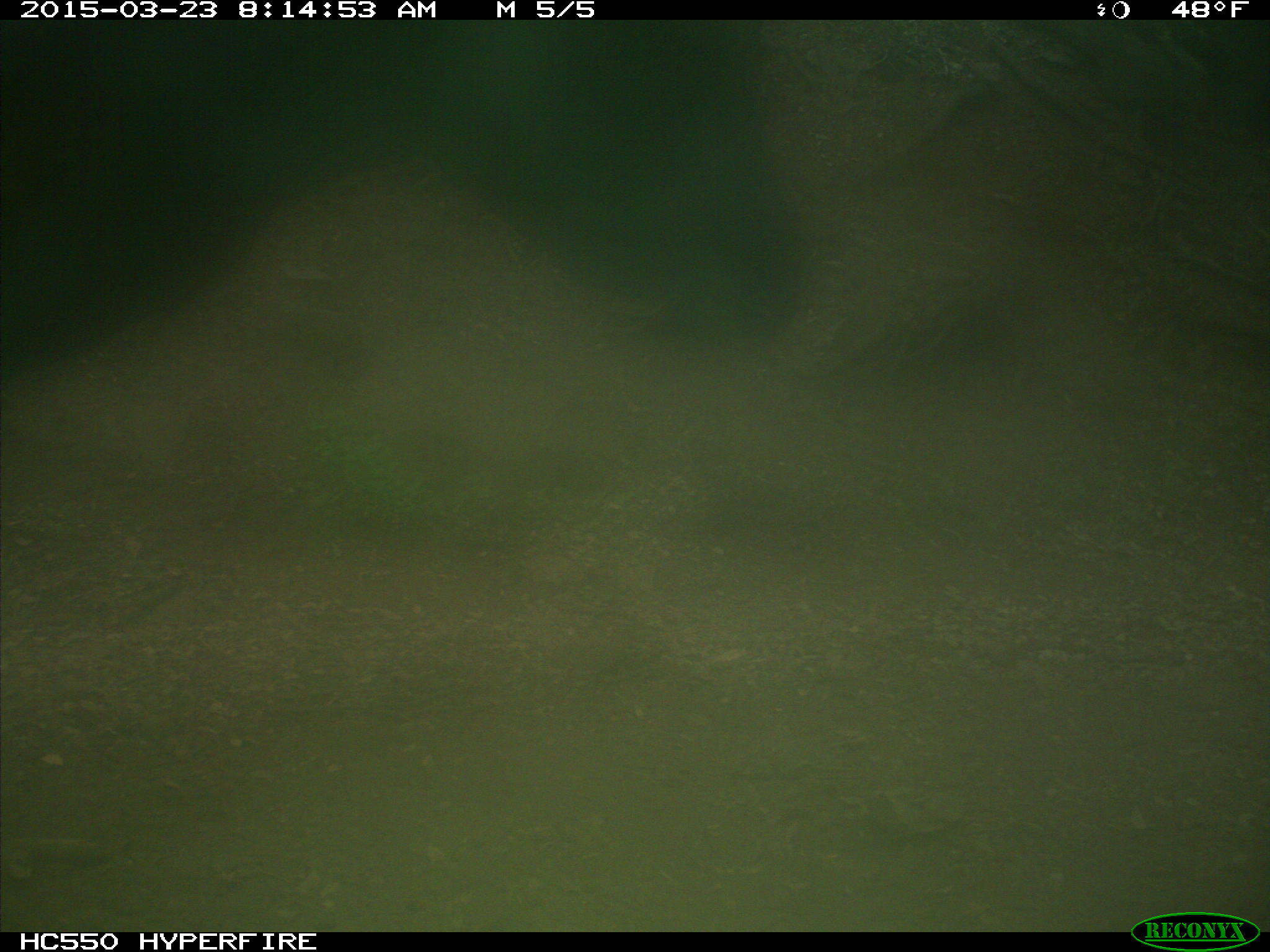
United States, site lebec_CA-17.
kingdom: Animalia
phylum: Chordata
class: Mammalia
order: Artiodactyla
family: Bovidae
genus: Bos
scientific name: Bos taurus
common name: domestic cow